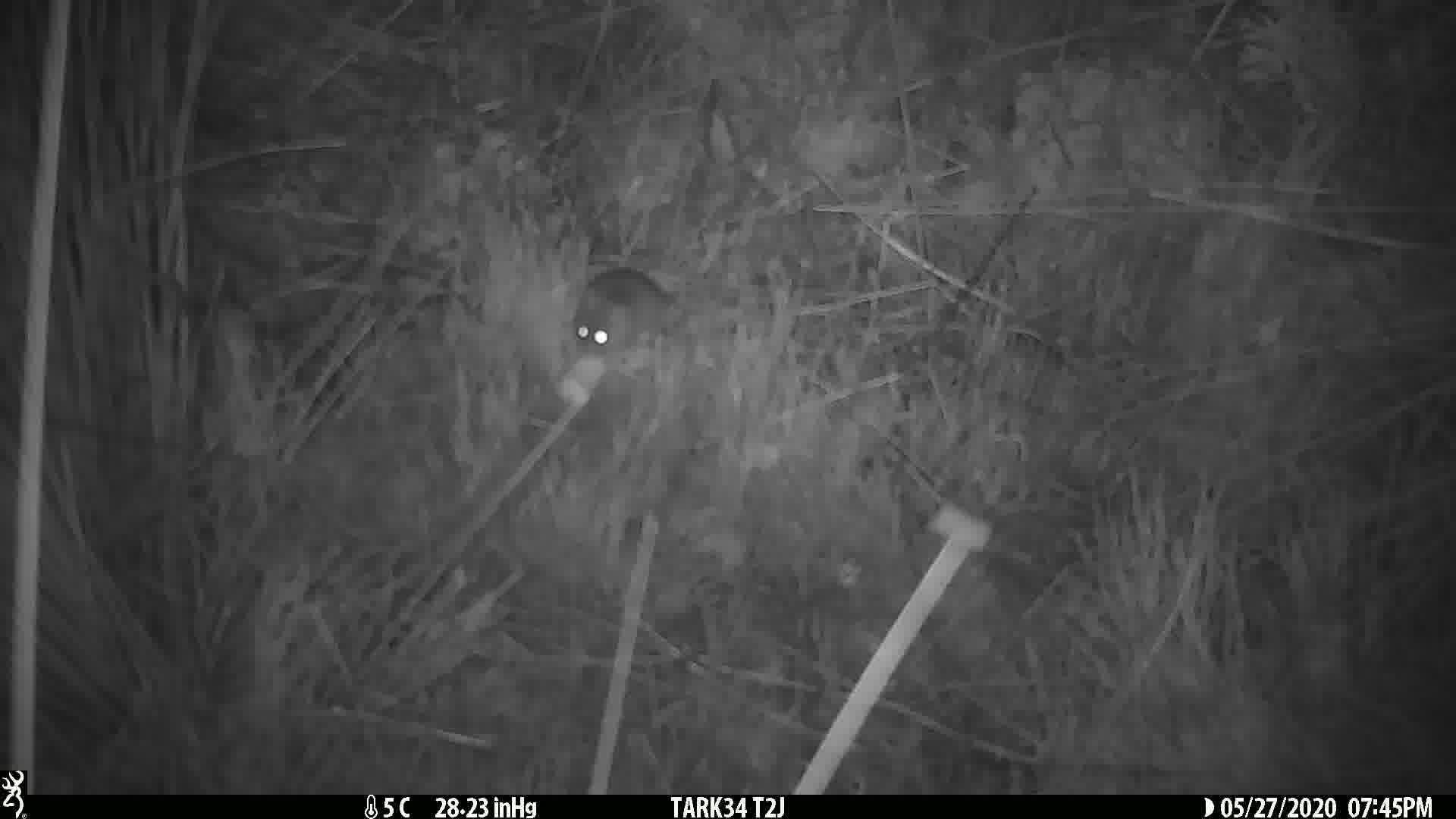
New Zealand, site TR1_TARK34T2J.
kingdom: Animalia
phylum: Chordata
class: Mammalia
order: Rodentia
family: Muridae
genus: Mus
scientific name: Mus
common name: mouse